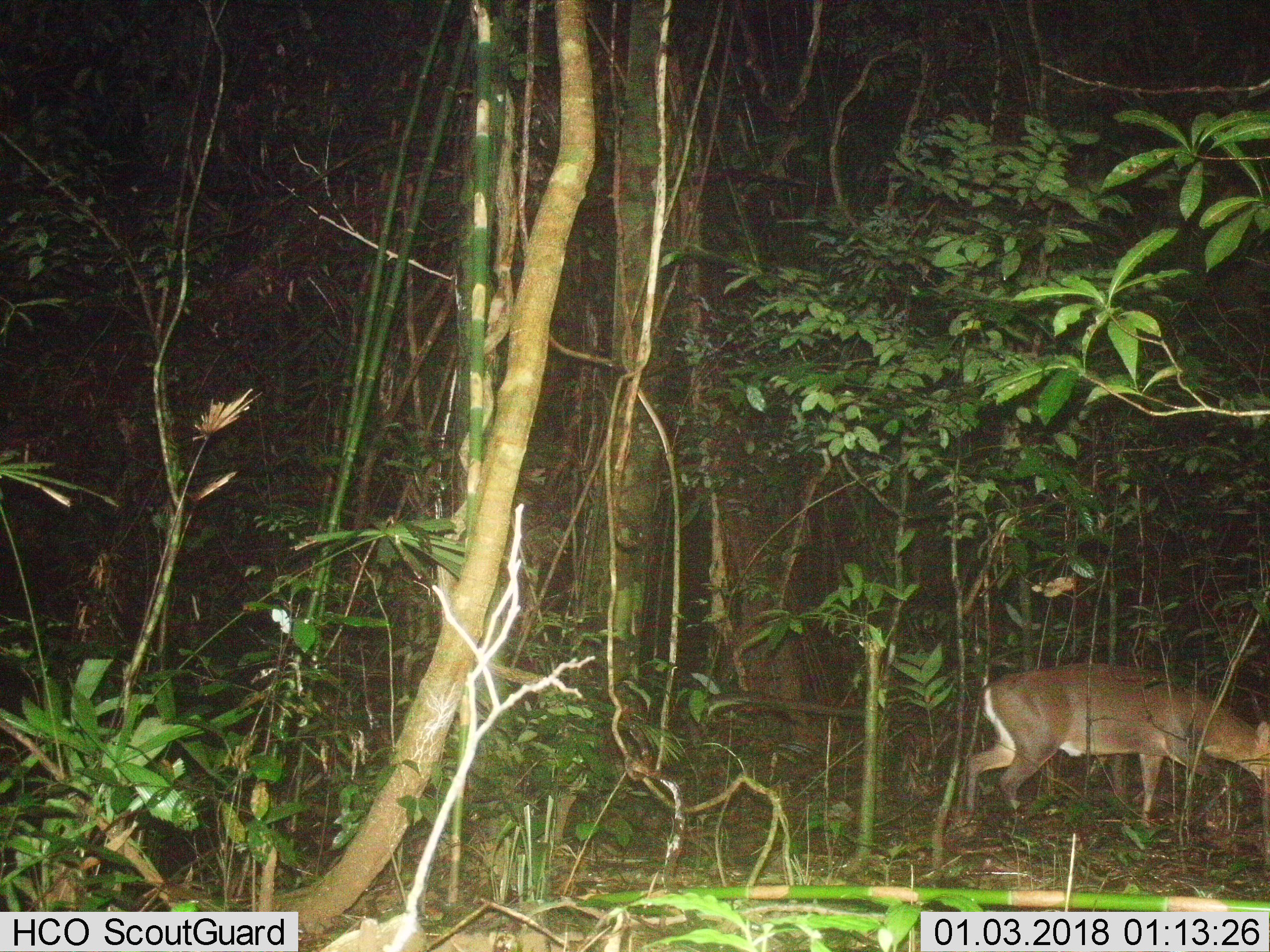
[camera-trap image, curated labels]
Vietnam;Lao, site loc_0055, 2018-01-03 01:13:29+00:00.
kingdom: Animalia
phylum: Chordata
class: Mammalia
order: Artiodactyla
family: Cervidae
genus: Muntiacus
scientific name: Muntiacus vuquangensis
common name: large-antlered muntjac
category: large antlered muntjac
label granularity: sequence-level